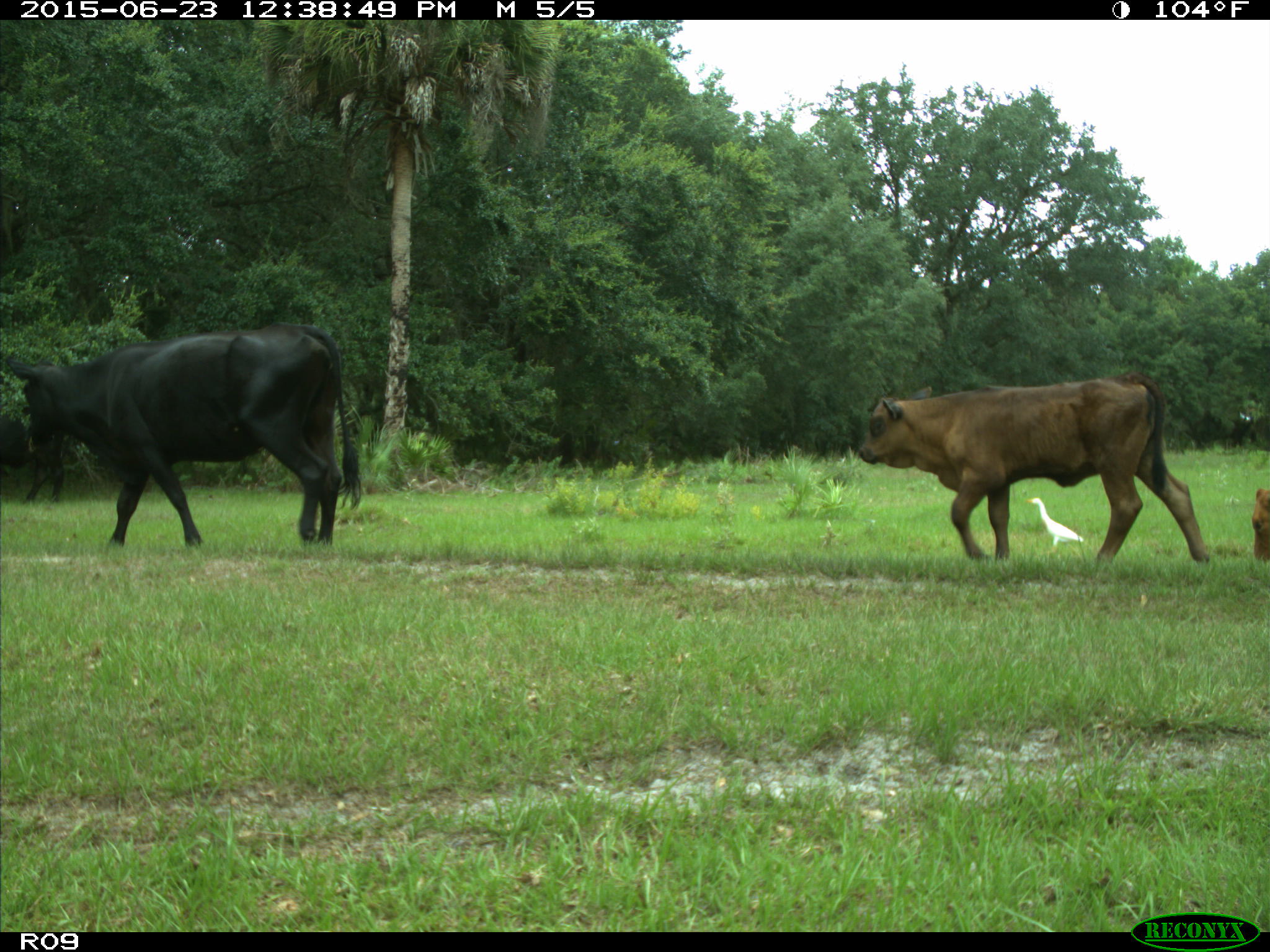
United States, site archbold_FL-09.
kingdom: Animalia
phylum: Chordata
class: Mammalia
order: Artiodactyla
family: Bovidae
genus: Bos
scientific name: Bos taurus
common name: domestic cow